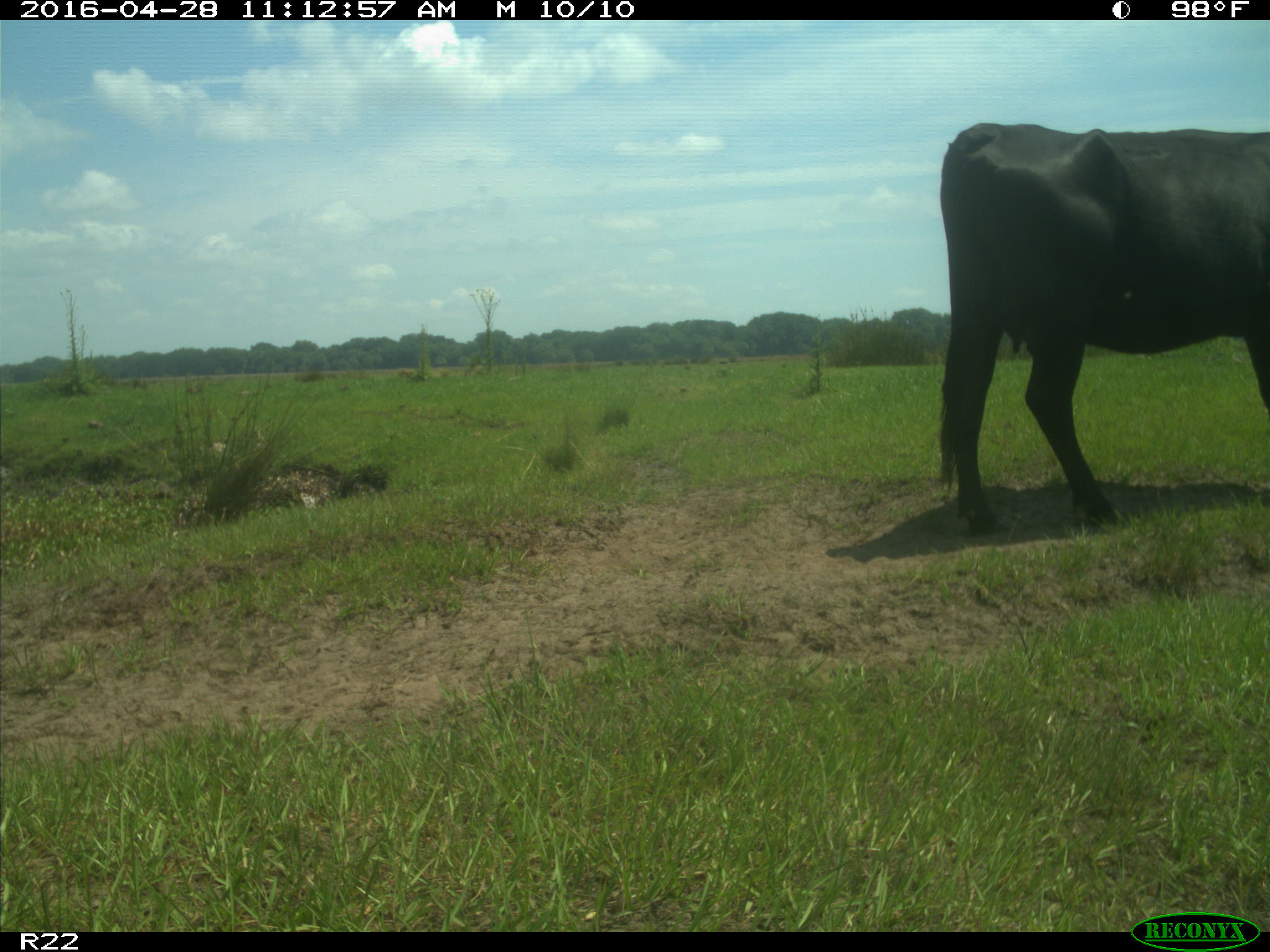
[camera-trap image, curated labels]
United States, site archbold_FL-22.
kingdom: Animalia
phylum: Chordata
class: Mammalia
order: Artiodactyla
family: Bovidae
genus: Bos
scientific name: Bos taurus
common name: domestic cow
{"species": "Bos taurus (domestic cow)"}